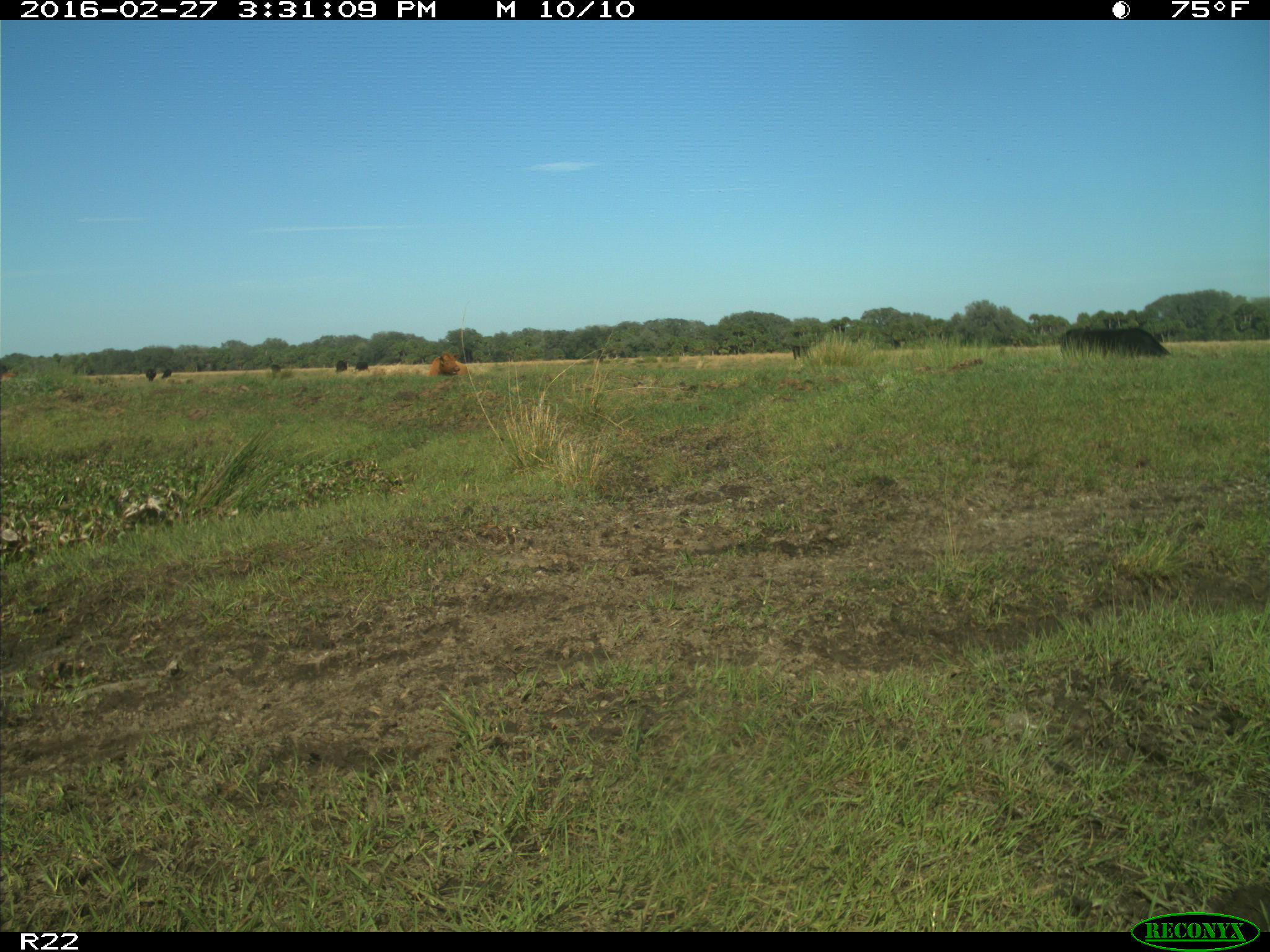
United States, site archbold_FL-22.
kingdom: Animalia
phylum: Chordata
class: Mammalia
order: Artiodactyla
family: Bovidae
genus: Bos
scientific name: Bos taurus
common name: domestic cow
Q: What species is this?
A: Bos taurus (domestic cow).